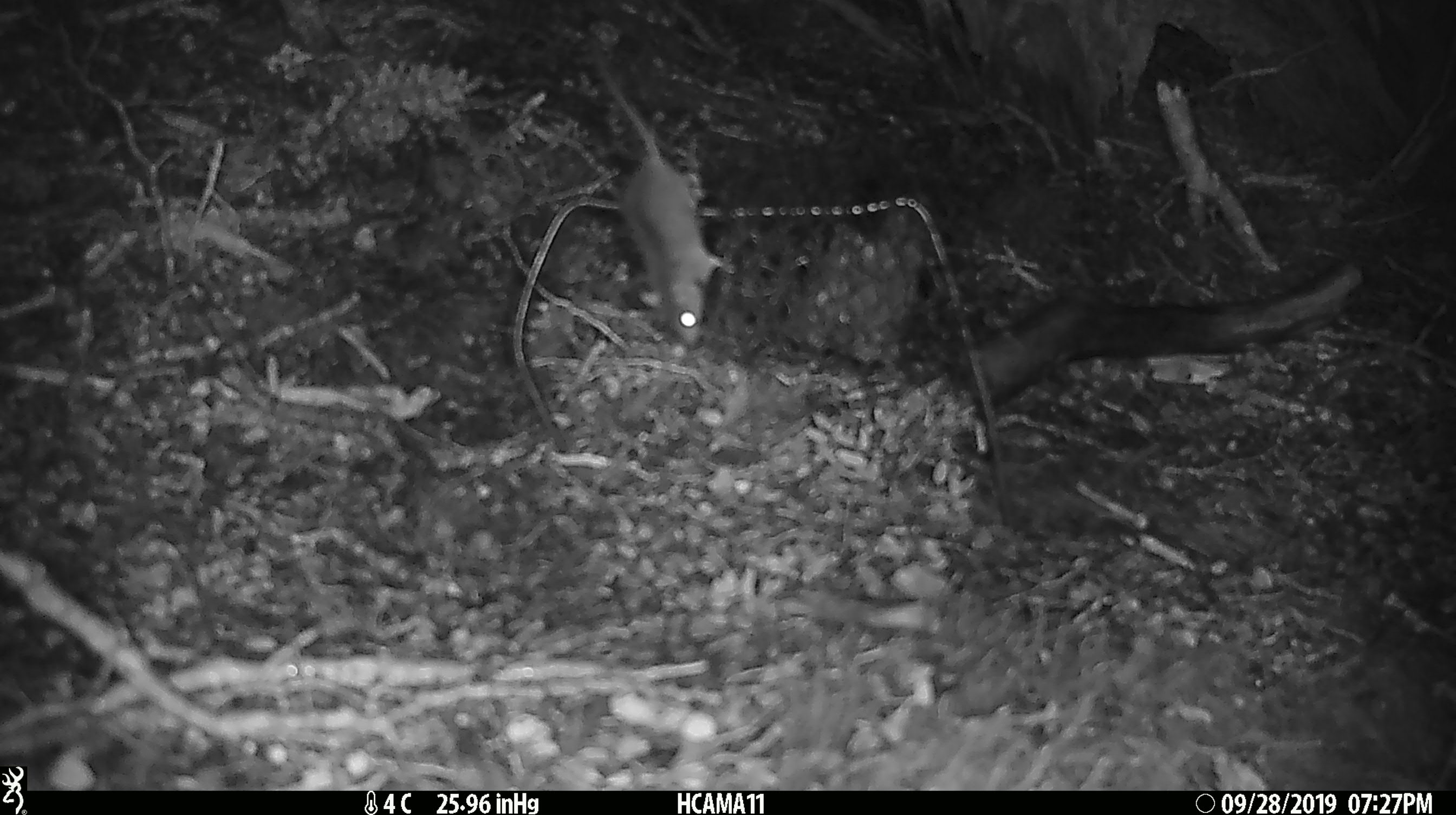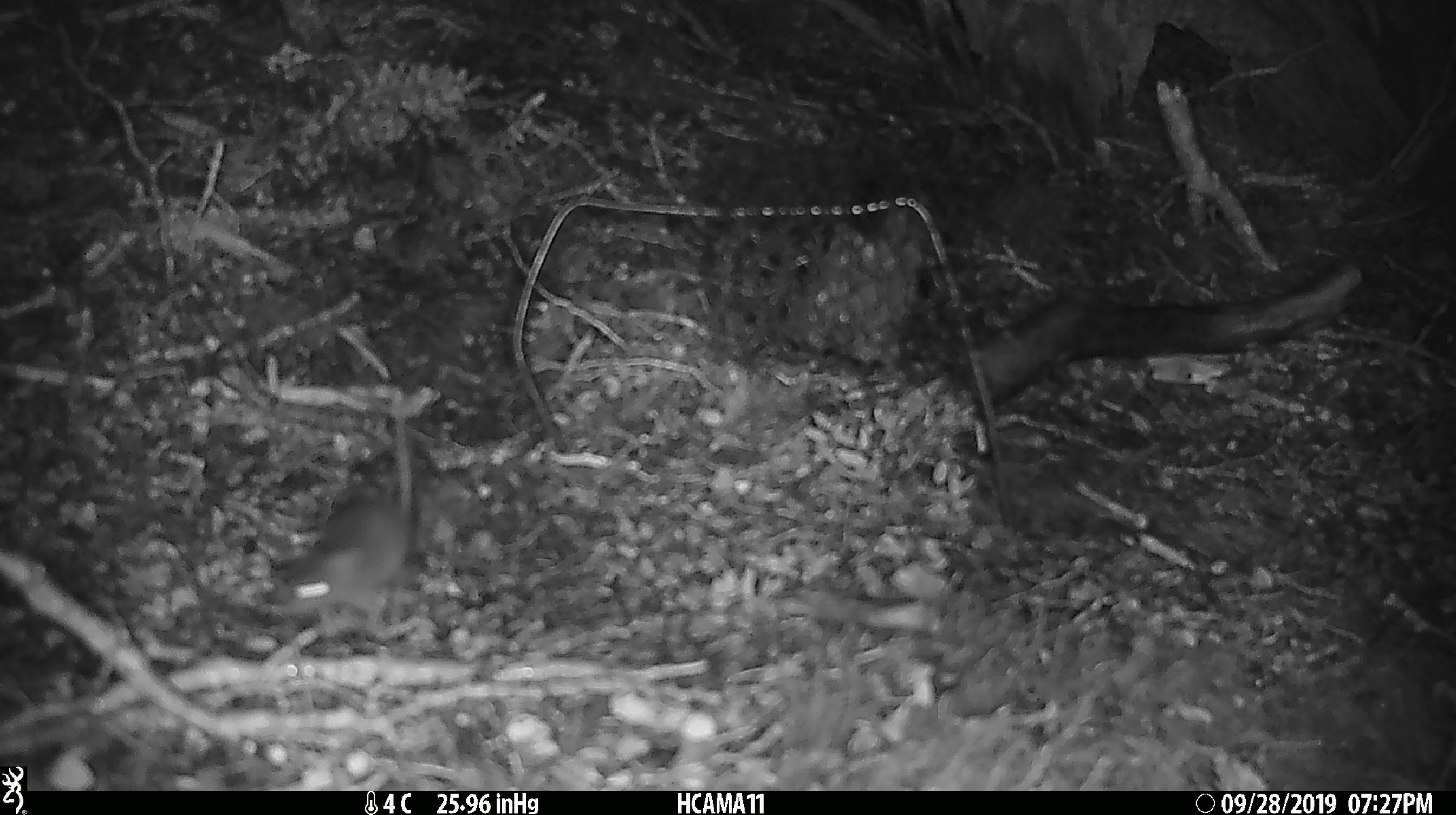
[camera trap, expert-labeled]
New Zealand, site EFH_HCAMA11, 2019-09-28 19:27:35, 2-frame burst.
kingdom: Animalia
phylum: Chordata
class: Mammalia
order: Rodentia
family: Muridae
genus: Mus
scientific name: Mus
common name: mouse